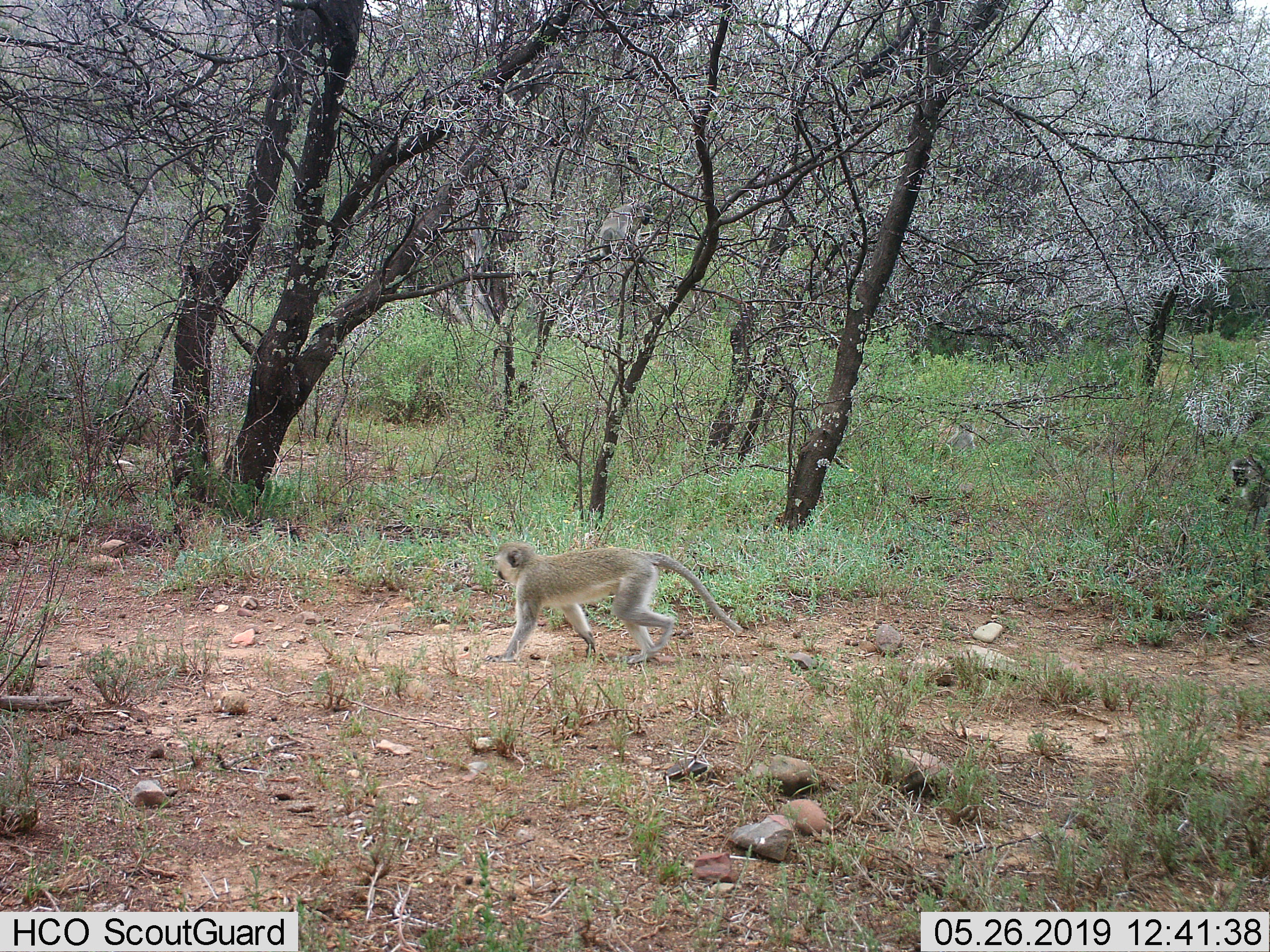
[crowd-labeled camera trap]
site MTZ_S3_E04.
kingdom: Animalia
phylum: Chordata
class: Mammalia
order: Primates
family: Cercopithecidae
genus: Chlorocebus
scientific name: Chlorocebus pygerythrus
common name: vervet monkey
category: monkeyvervet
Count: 1.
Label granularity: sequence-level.